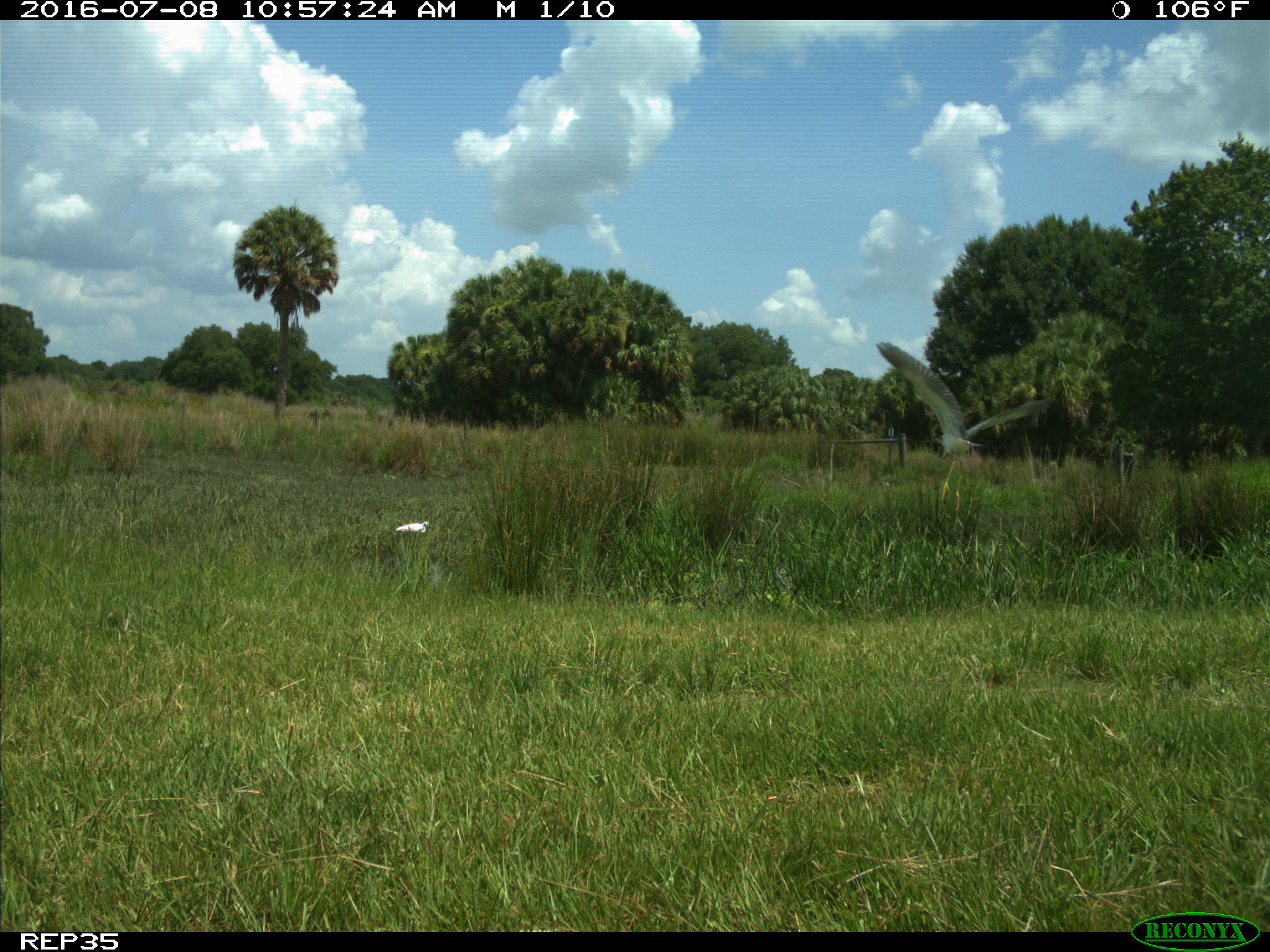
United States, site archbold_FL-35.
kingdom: Animalia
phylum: Chordata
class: Aves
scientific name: Aves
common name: birds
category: unidentified bird